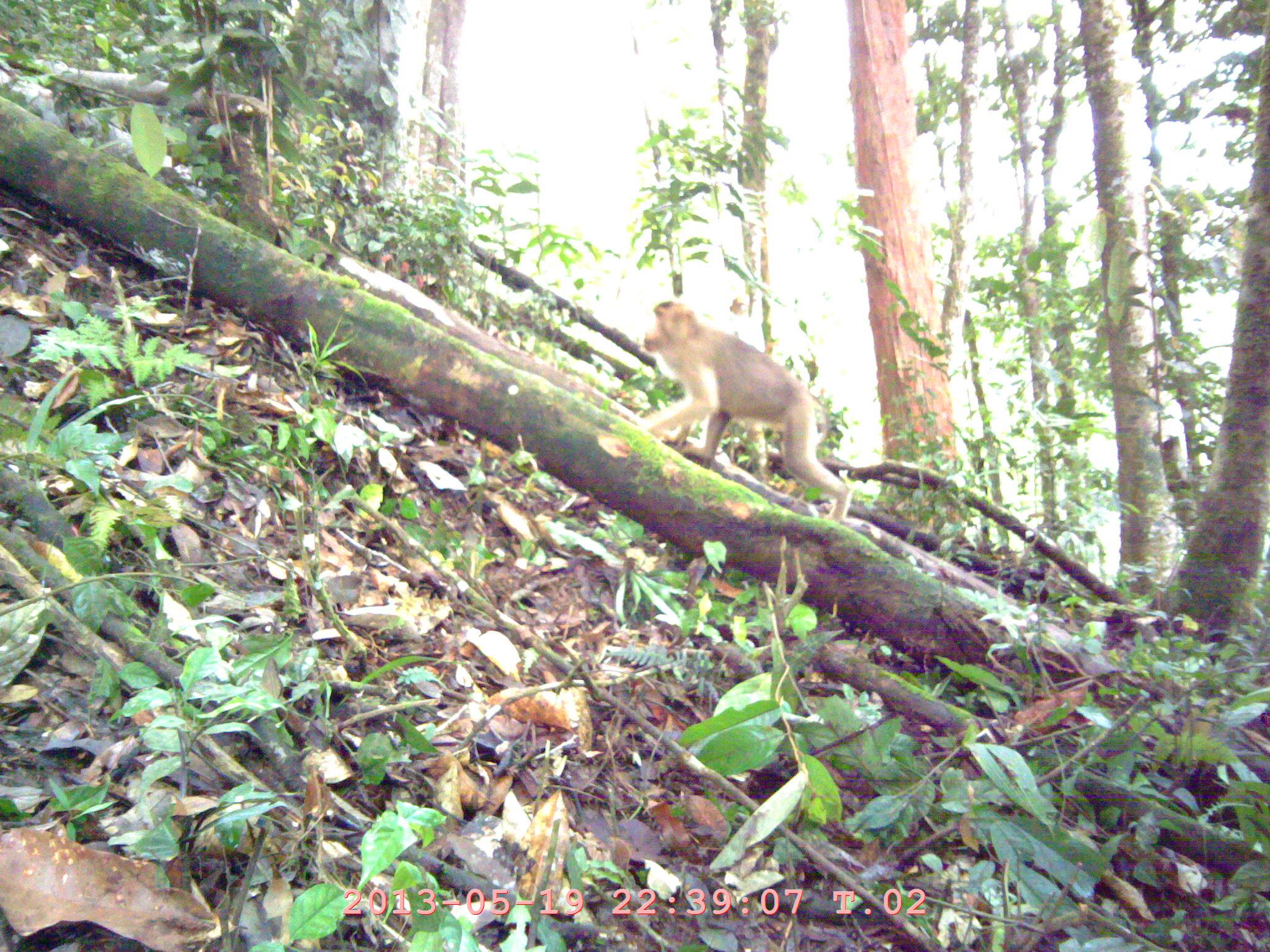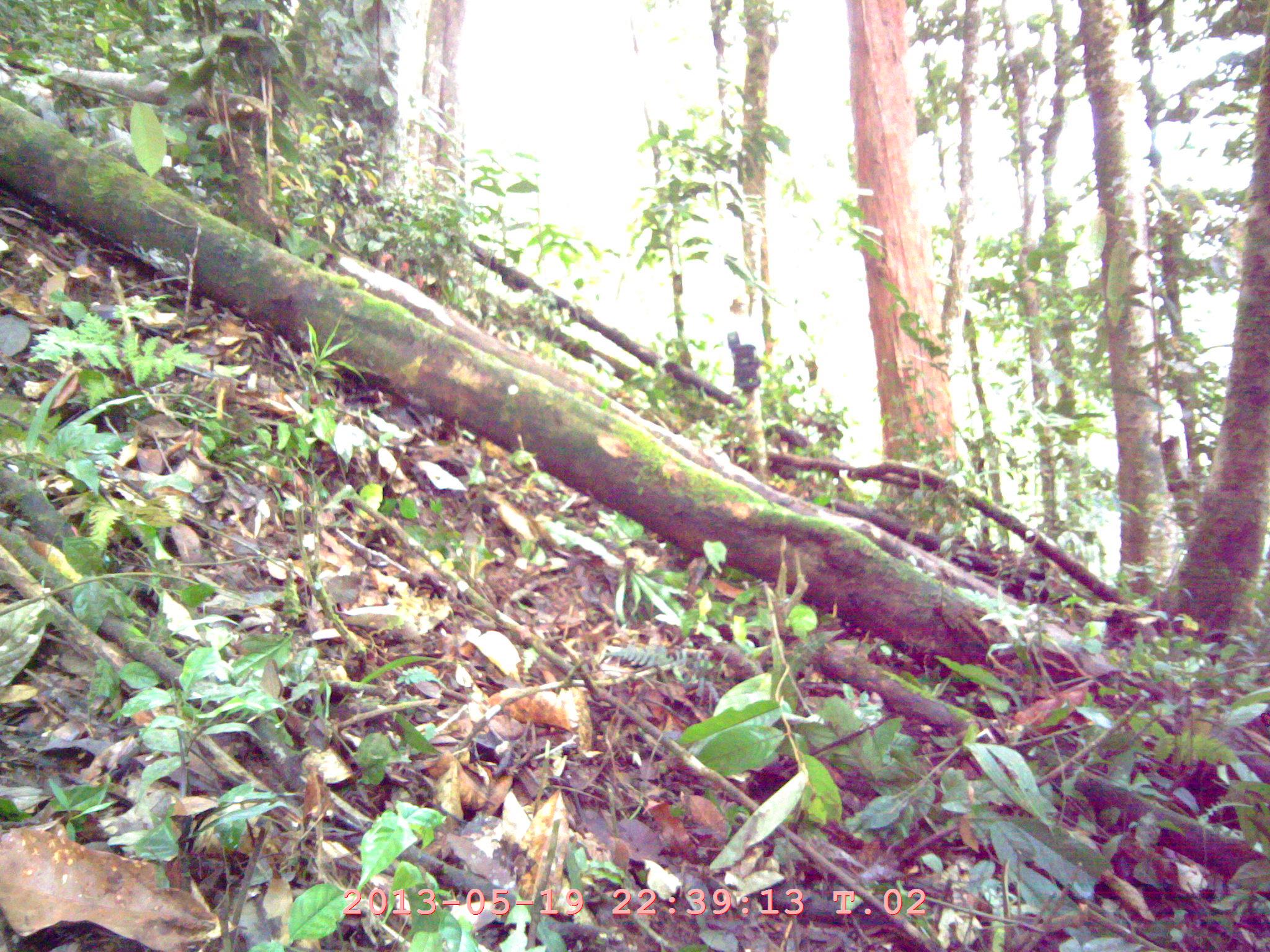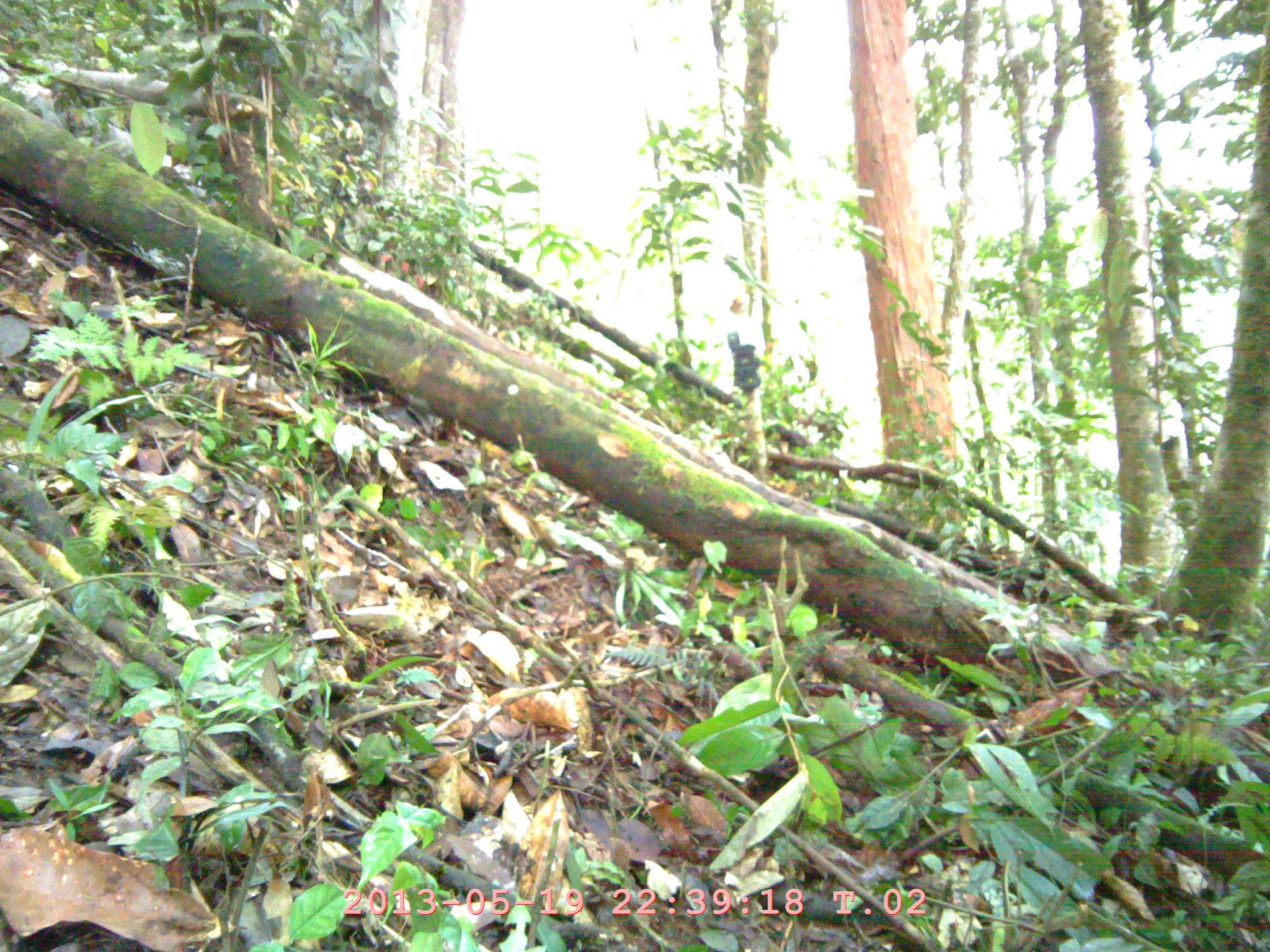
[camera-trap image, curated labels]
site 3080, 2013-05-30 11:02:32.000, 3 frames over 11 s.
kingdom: Animalia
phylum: Chordata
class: Mammalia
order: Primates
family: Cercopithecidae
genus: Macaca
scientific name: Macaca nemestrina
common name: southern pig-tailed macaque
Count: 1.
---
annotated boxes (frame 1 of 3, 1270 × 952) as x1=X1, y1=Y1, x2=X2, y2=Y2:
macaca nemestrina: x1=636, y1=299, x2=851, y2=522